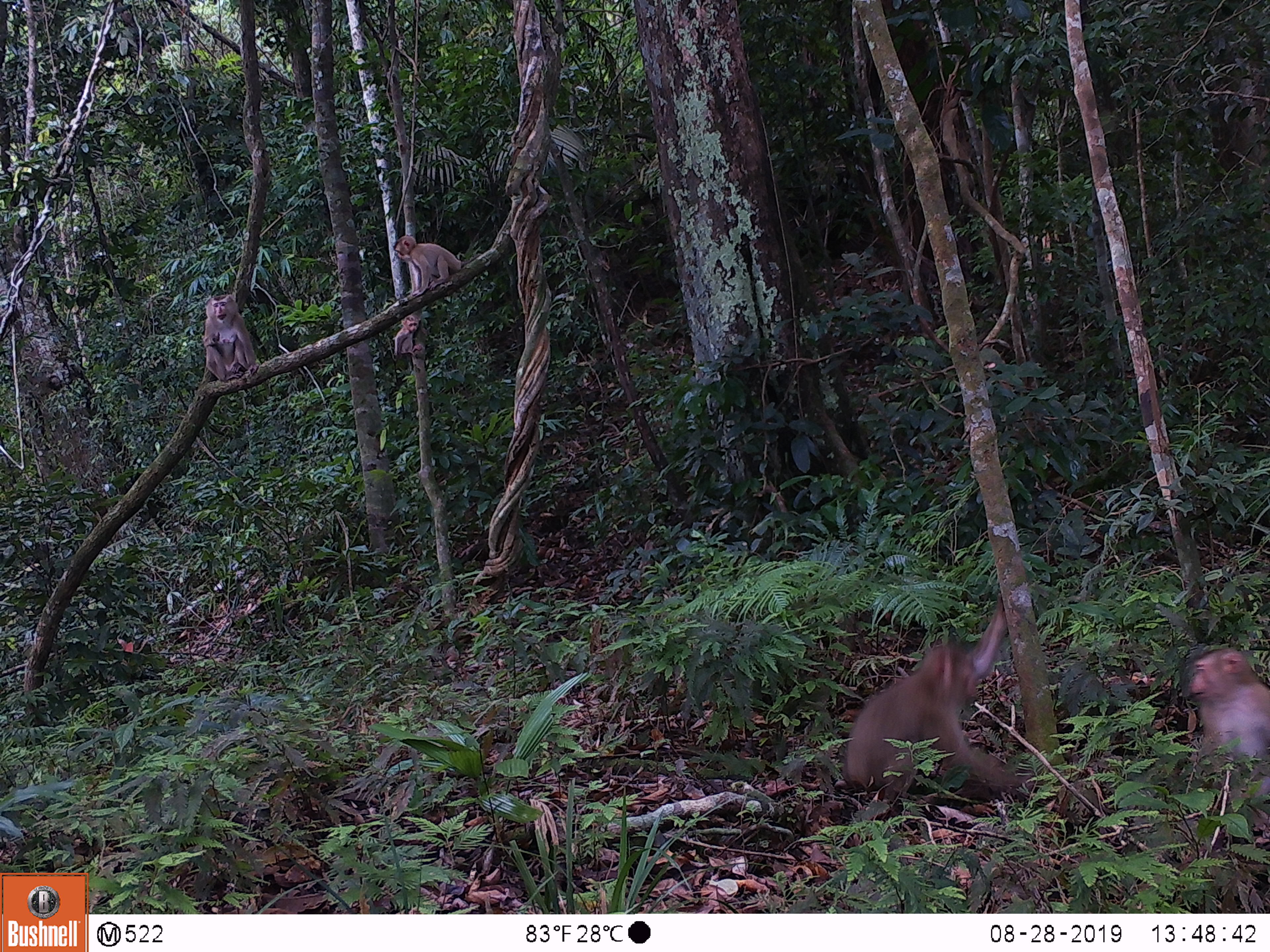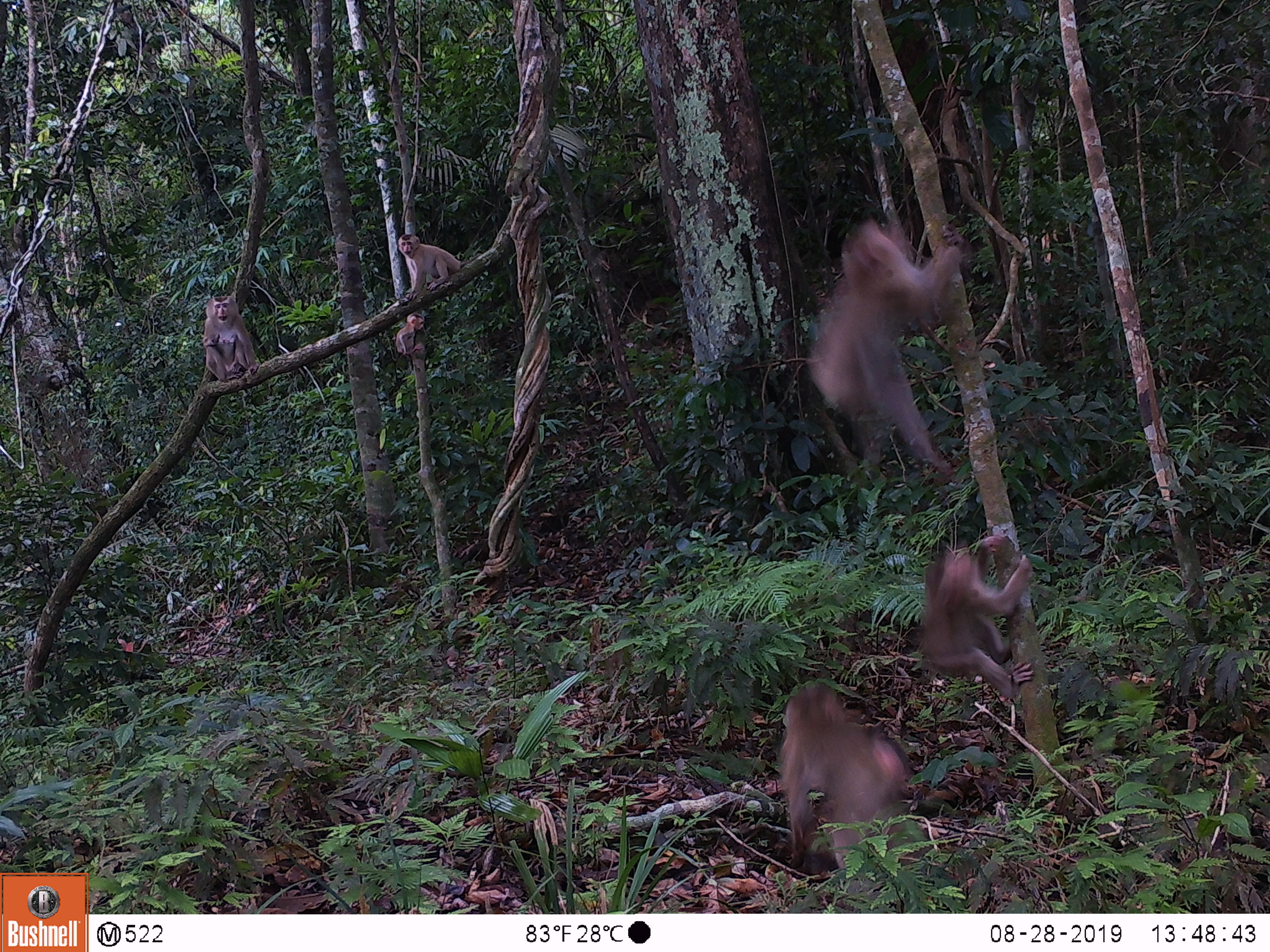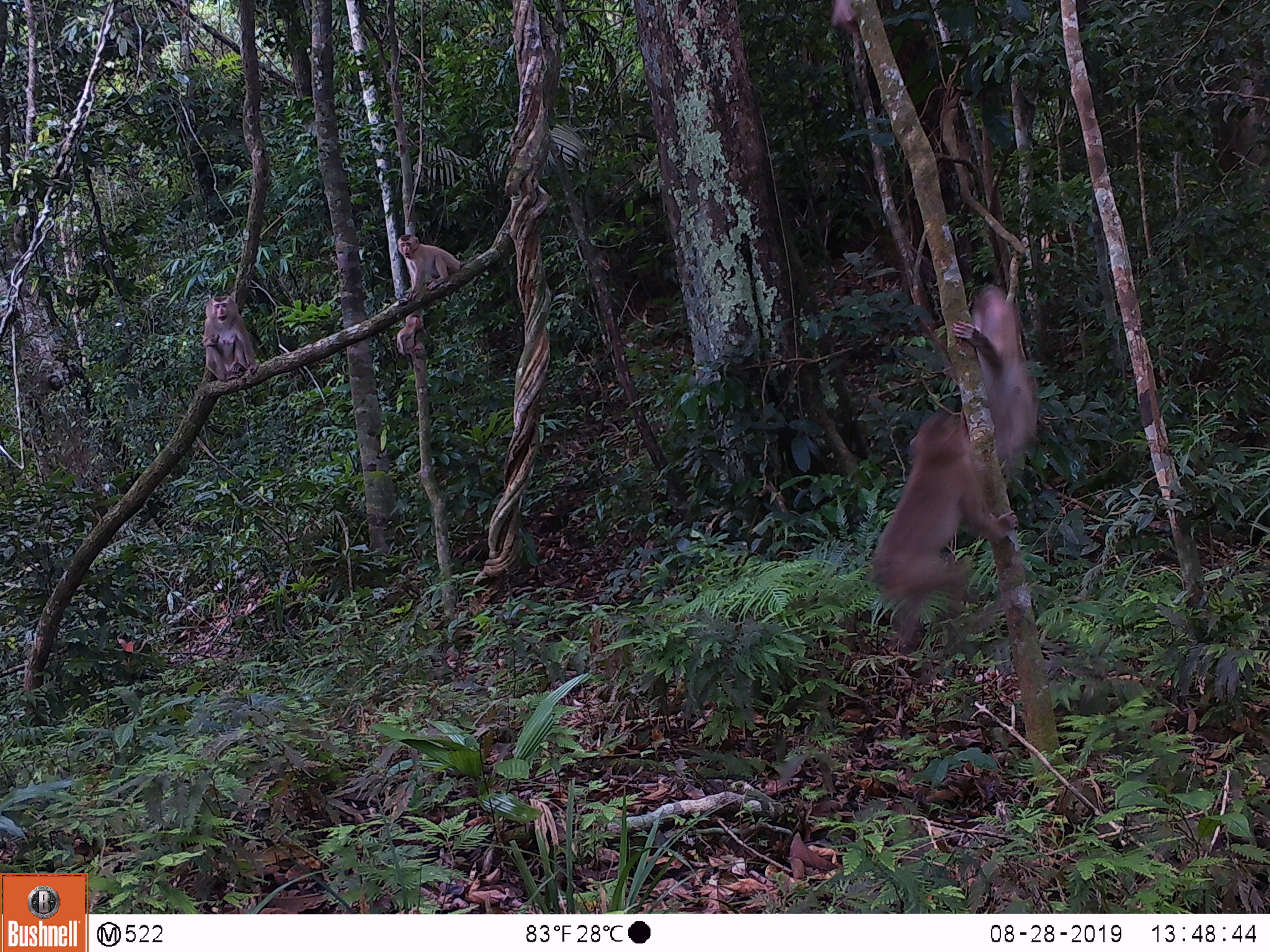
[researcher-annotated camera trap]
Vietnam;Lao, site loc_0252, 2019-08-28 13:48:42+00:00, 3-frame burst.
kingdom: Animalia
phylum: Chordata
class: Mammalia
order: Primates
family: Cercopithecidae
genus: Macaca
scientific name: Macaca nemestrina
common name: pig-tailed macaque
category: pig tailed macaque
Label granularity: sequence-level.